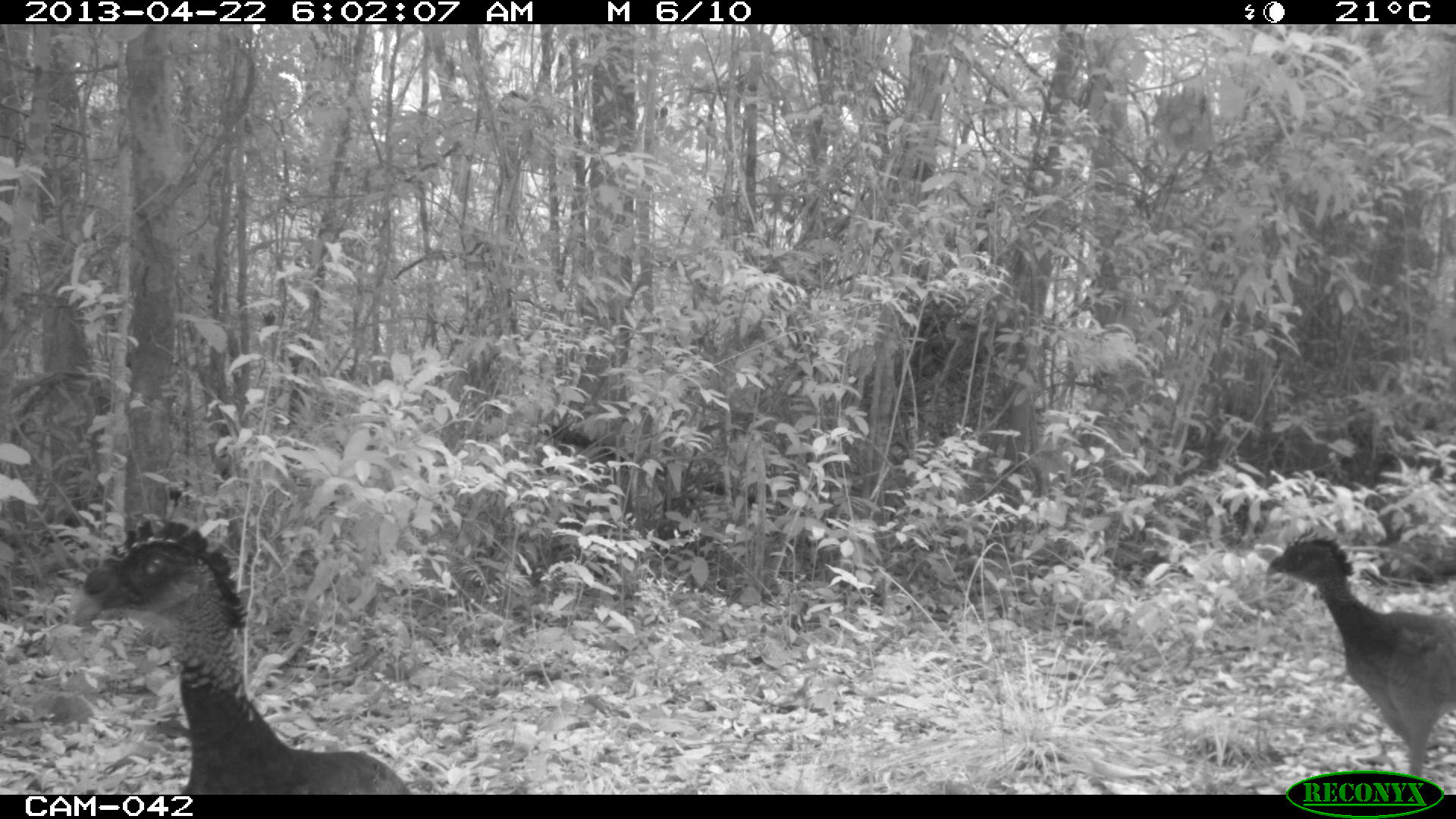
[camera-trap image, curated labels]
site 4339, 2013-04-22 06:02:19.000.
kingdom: Animalia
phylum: Chordata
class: Aves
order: Galliformes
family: Cracidae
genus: Crax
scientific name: Crax rubra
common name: great curassow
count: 2